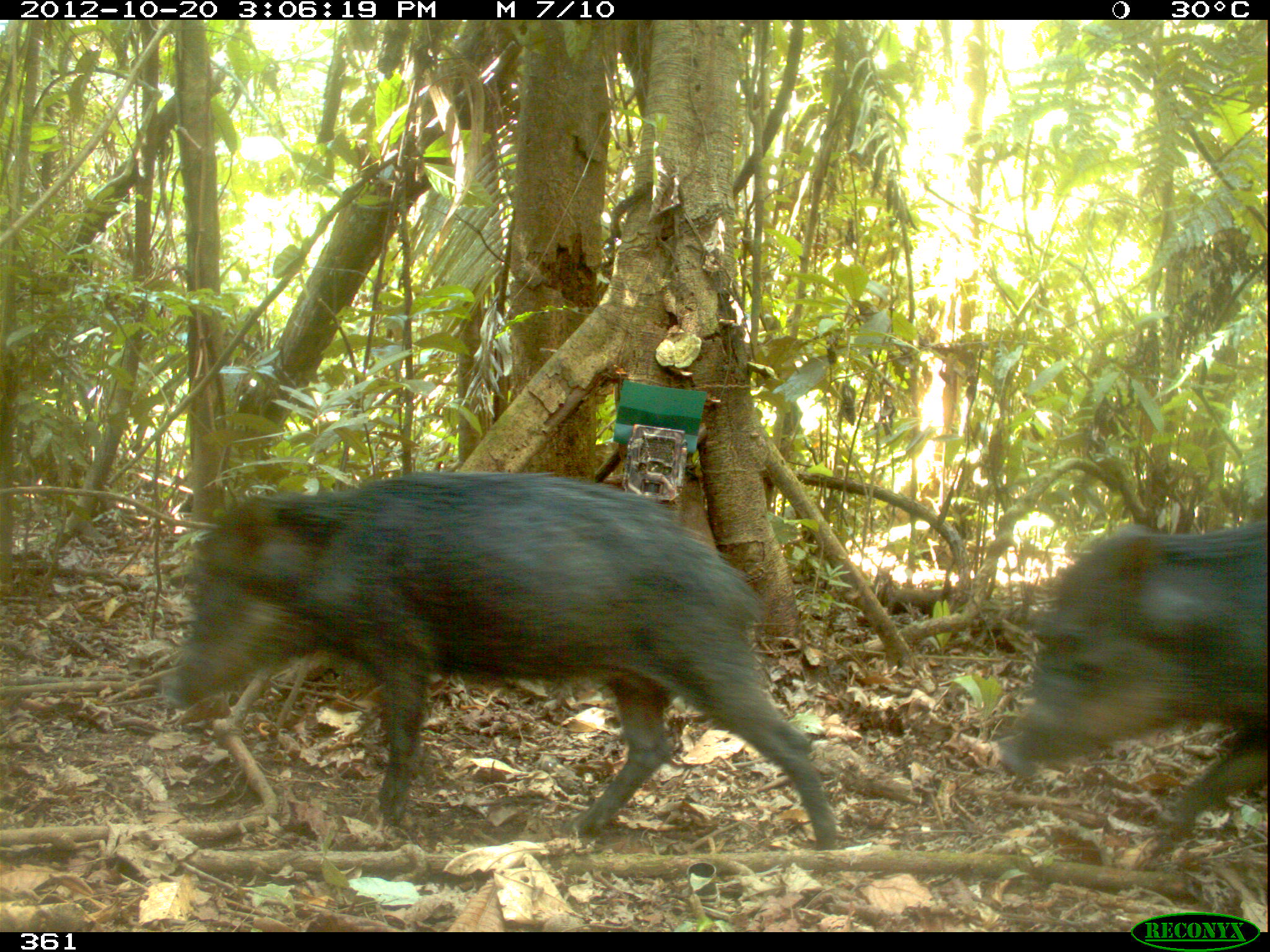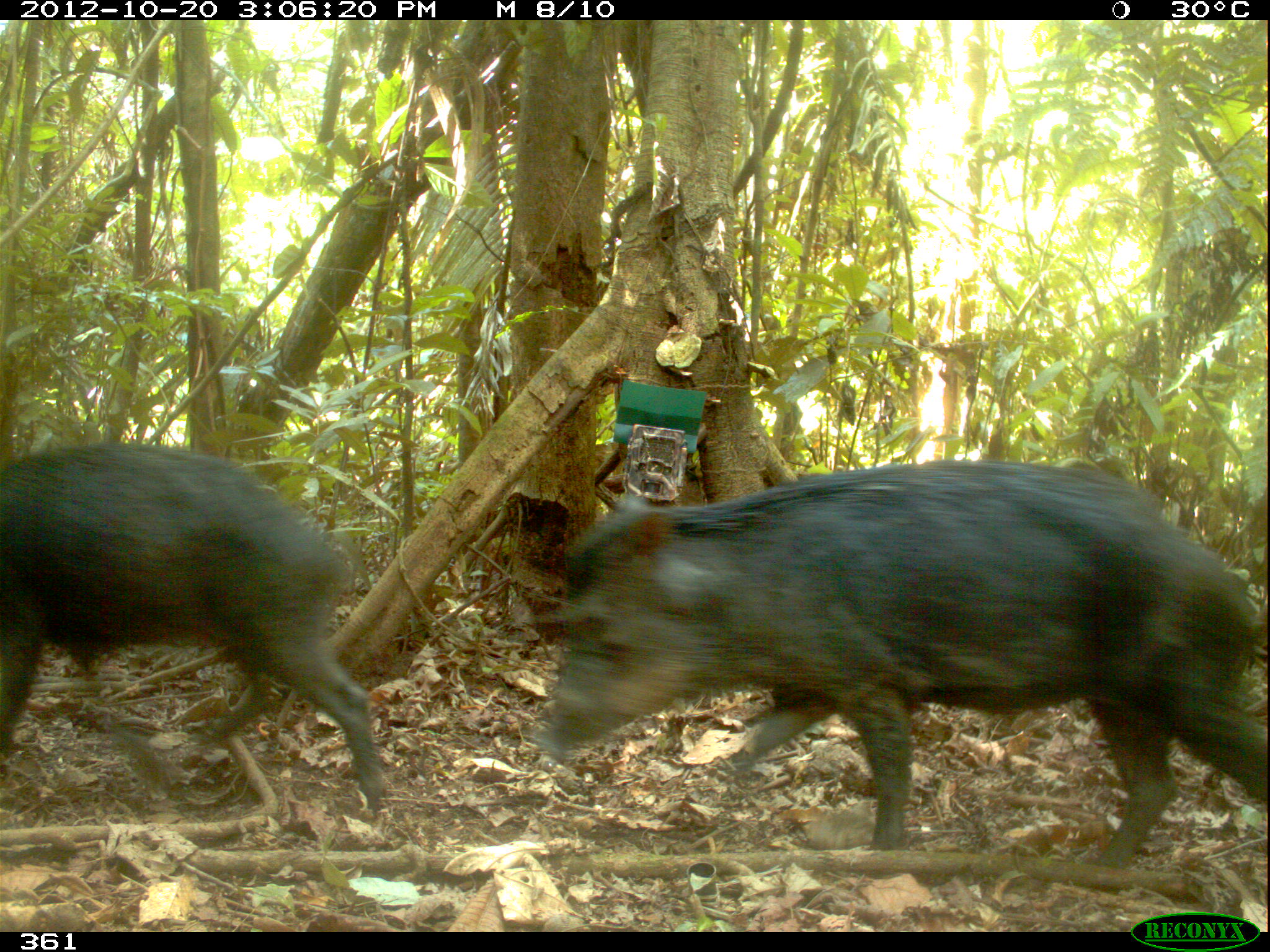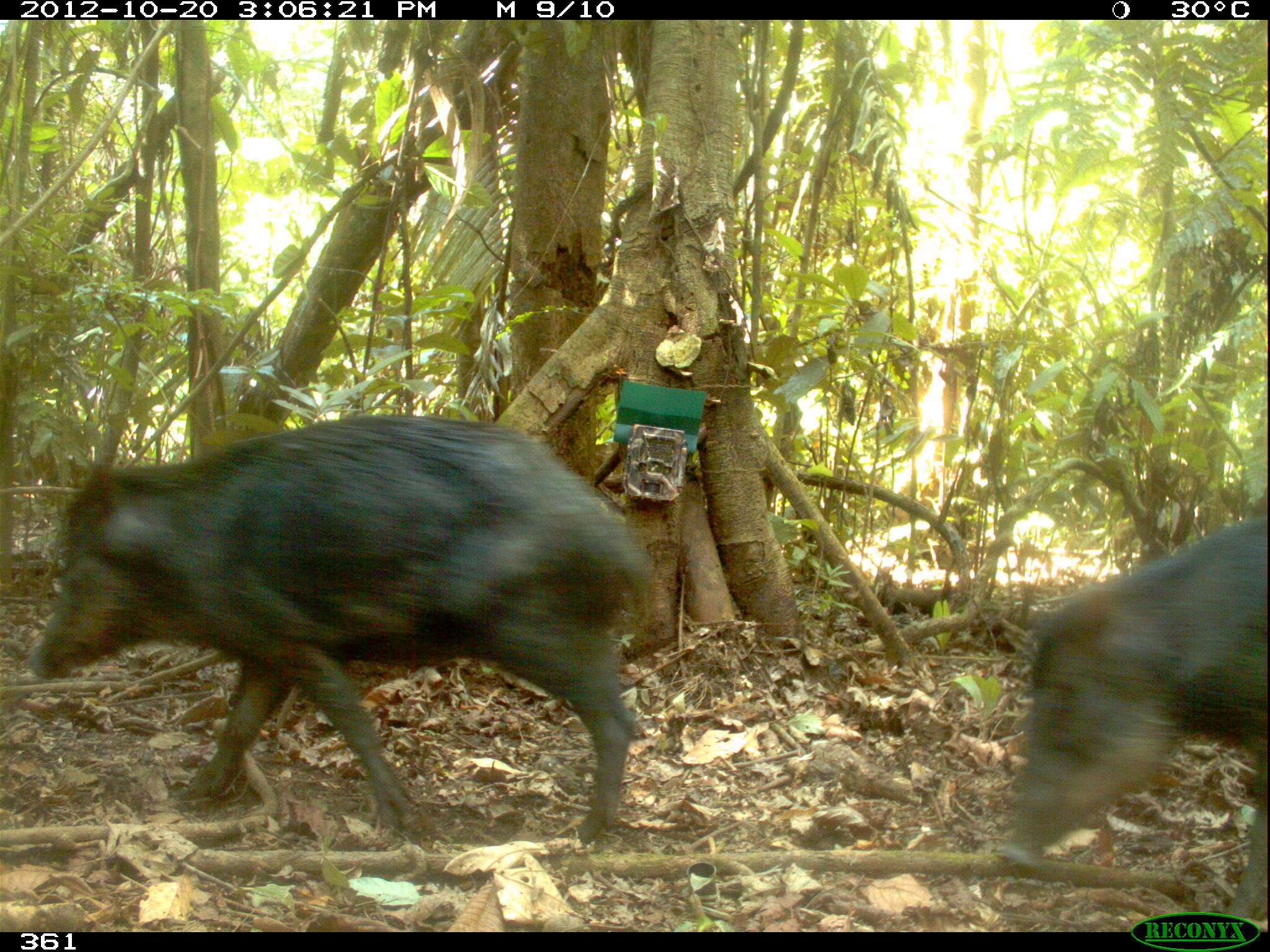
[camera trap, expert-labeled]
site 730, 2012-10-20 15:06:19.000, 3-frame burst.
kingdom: Animalia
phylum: Chordata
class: Mammalia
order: Artiodactyla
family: Tayassuidae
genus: Tayassu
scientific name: Tayassu pecari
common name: white-lipped peccary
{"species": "Tayassu pecari (white-lipped peccary)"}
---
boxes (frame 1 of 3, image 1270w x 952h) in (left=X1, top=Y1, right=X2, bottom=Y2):
tayassu pecari: (left=157, top=469, right=842, bottom=852); (left=993, top=520, right=1269, bottom=866)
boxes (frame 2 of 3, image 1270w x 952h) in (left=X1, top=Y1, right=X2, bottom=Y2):
tayassu pecari: (left=525, top=457, right=1266, bottom=880); (left=0, top=439, right=384, bottom=820)